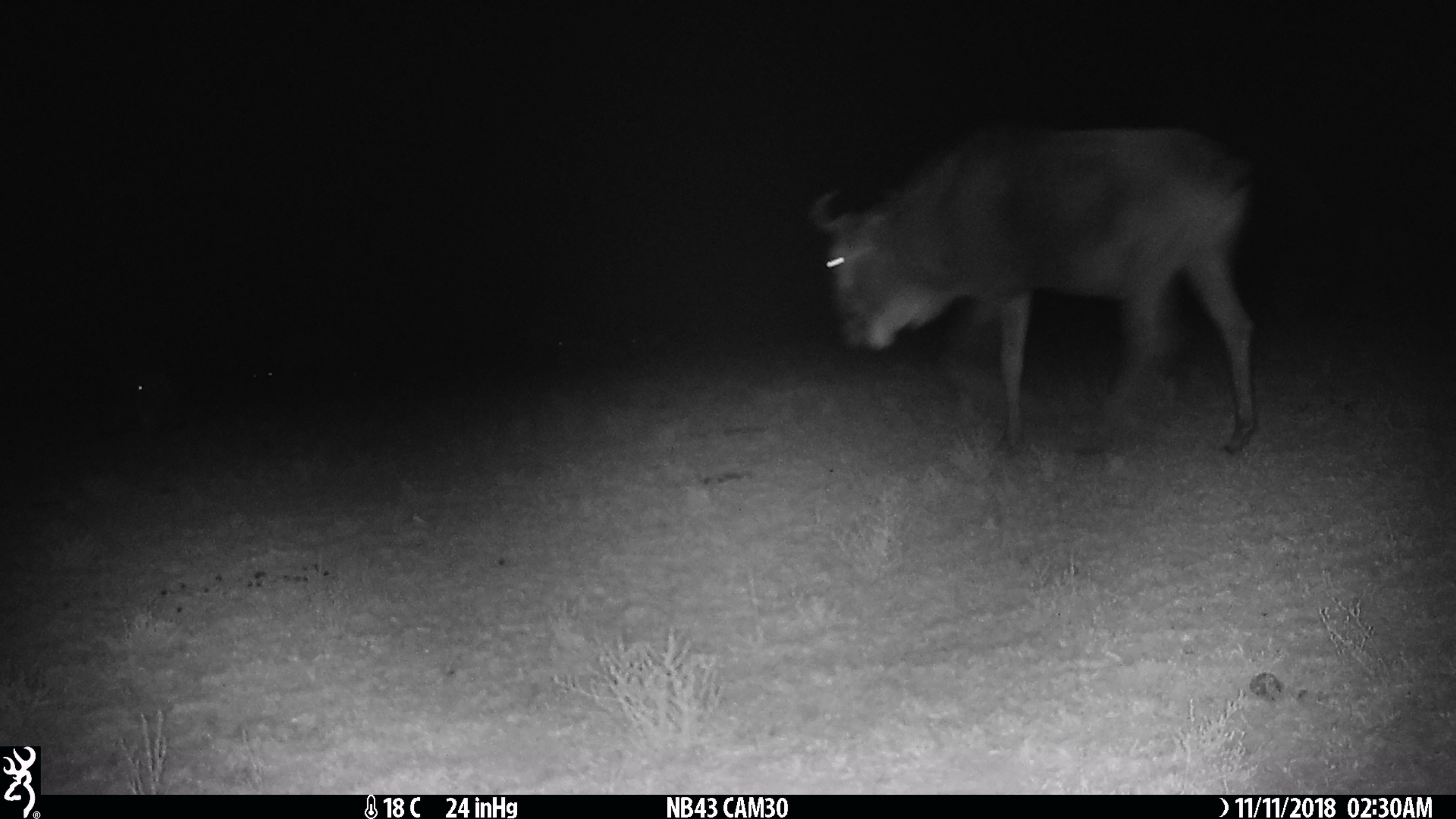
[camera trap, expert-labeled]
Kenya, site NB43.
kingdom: Animalia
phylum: Chordata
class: Mammalia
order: Artiodactyla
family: Bovidae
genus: Connochaetes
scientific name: Connochaetes taurinus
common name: blue wildebeest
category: wildebeest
Wildebeest (blue wildebeest) (Connochaetes taurinus).